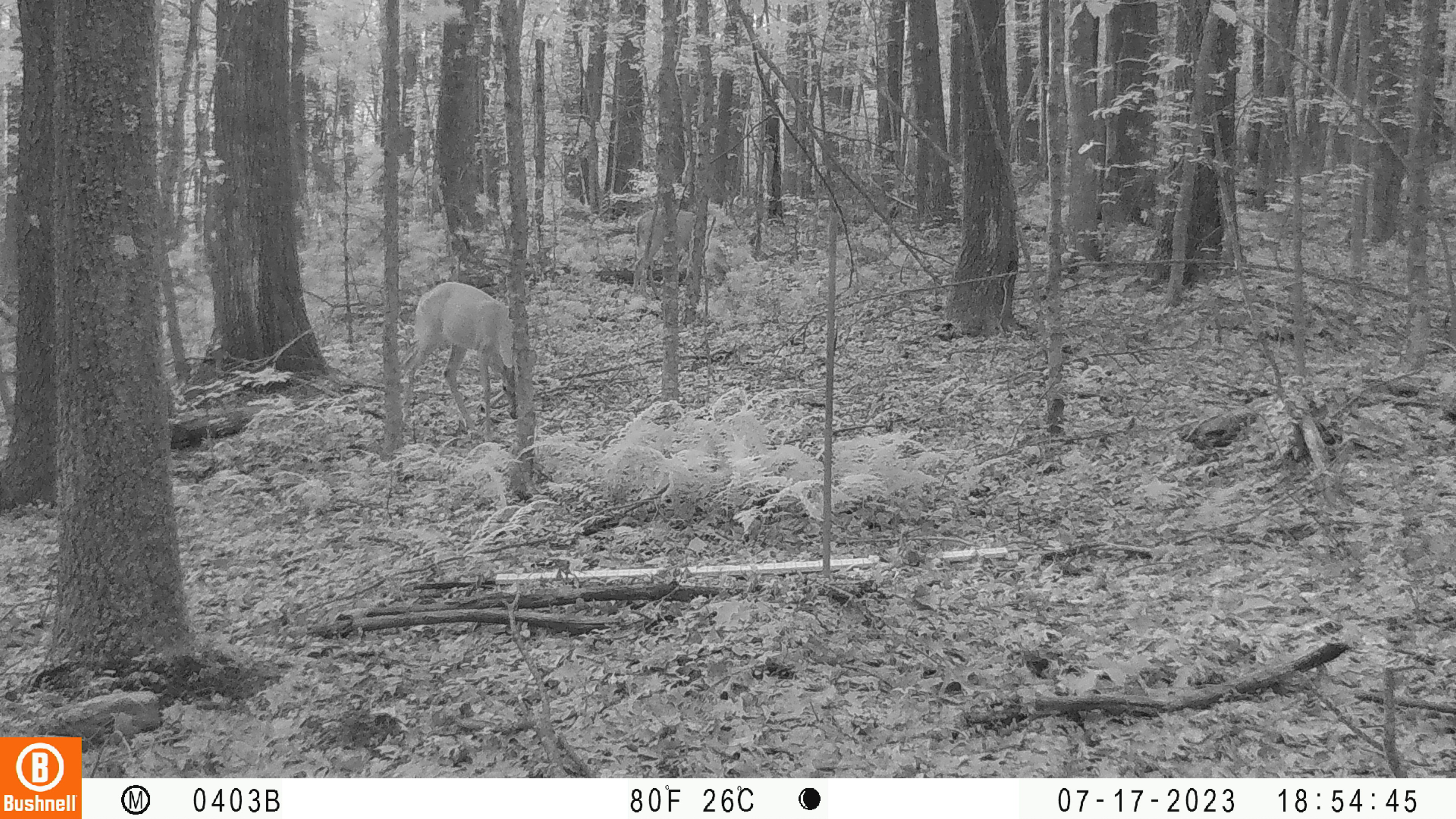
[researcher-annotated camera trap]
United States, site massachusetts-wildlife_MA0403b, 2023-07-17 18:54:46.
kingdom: Animalia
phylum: Chordata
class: Mammalia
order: Artiodactyla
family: Cervidae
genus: Odocoileus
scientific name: Odocoileus virginianus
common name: white-tailed deer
White-tailed deer (Odocoileus virginianus).